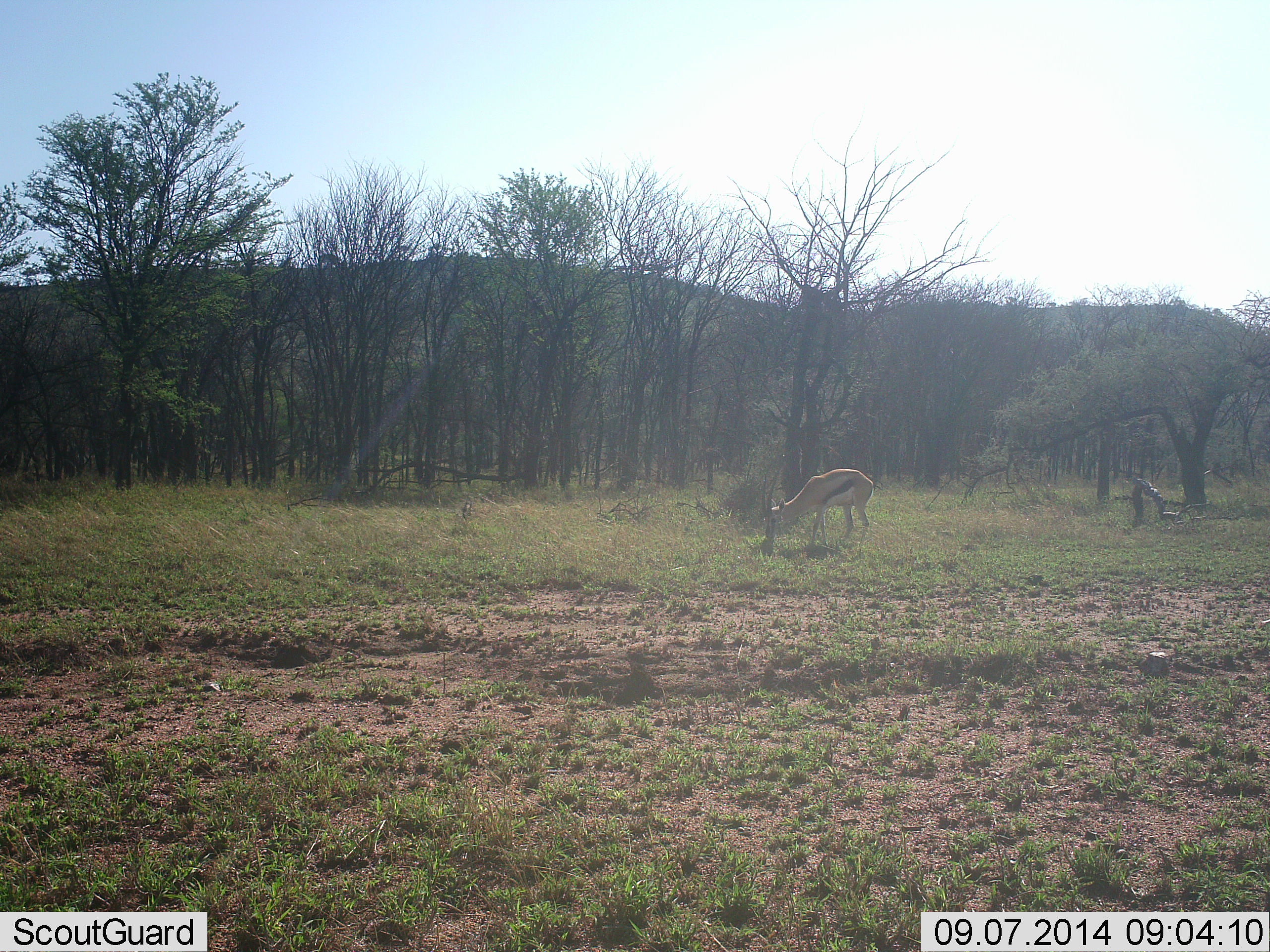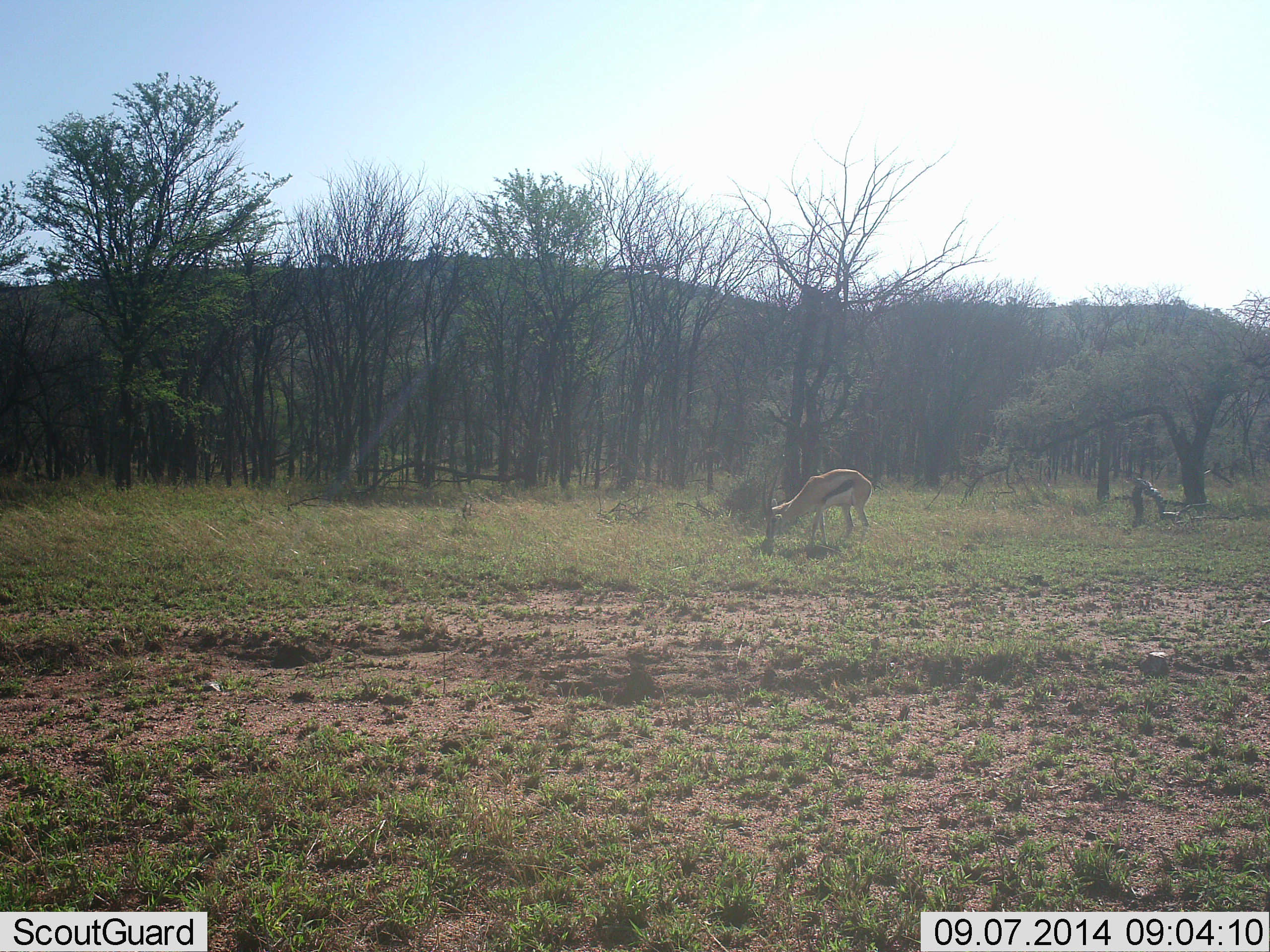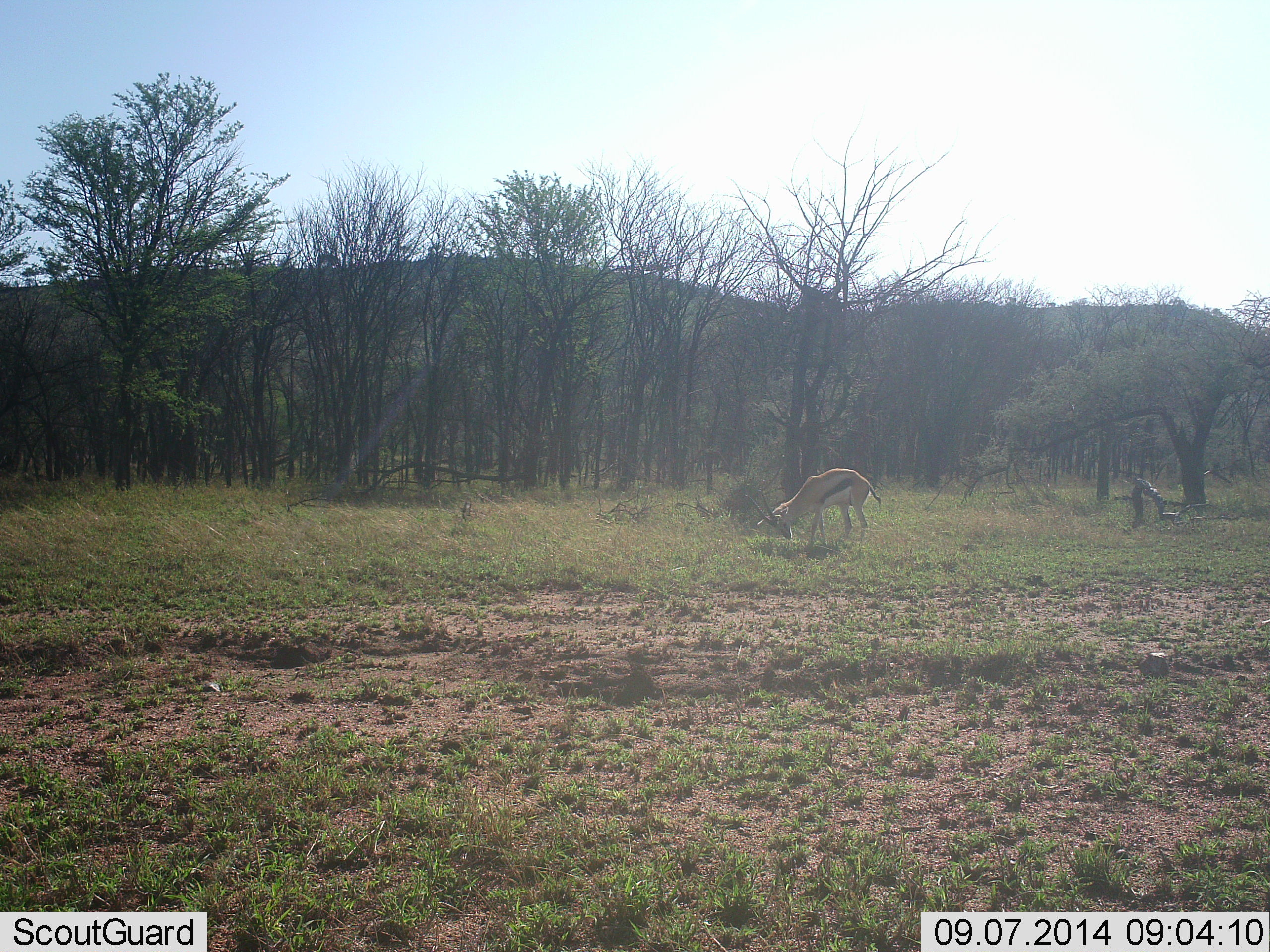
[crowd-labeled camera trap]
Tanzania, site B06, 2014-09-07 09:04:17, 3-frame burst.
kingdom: Animalia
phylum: Chordata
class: Mammalia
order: Artiodactyla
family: Bovidae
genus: Eudorcas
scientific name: Eudorcas thomsonii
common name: thomson's gazelle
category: gazellethomsons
Gazellethomsons (thomson's gazelle) (Eudorcas thomsonii), count 1. Behavior (volunteer vote fractions): standing 30%, resting 0%, moving 0%, interacting 10%. Young present (vote fraction): 0%. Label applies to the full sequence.